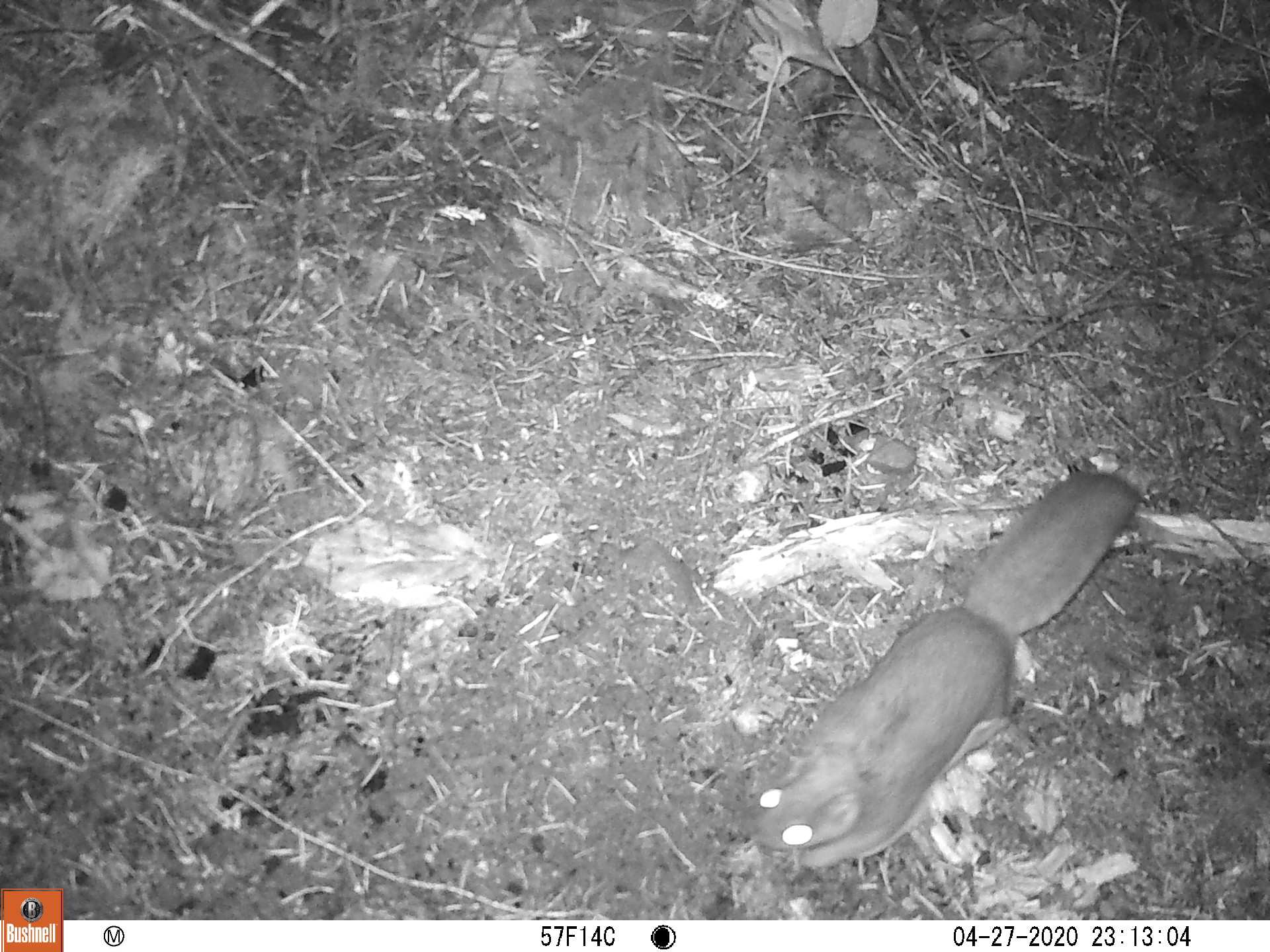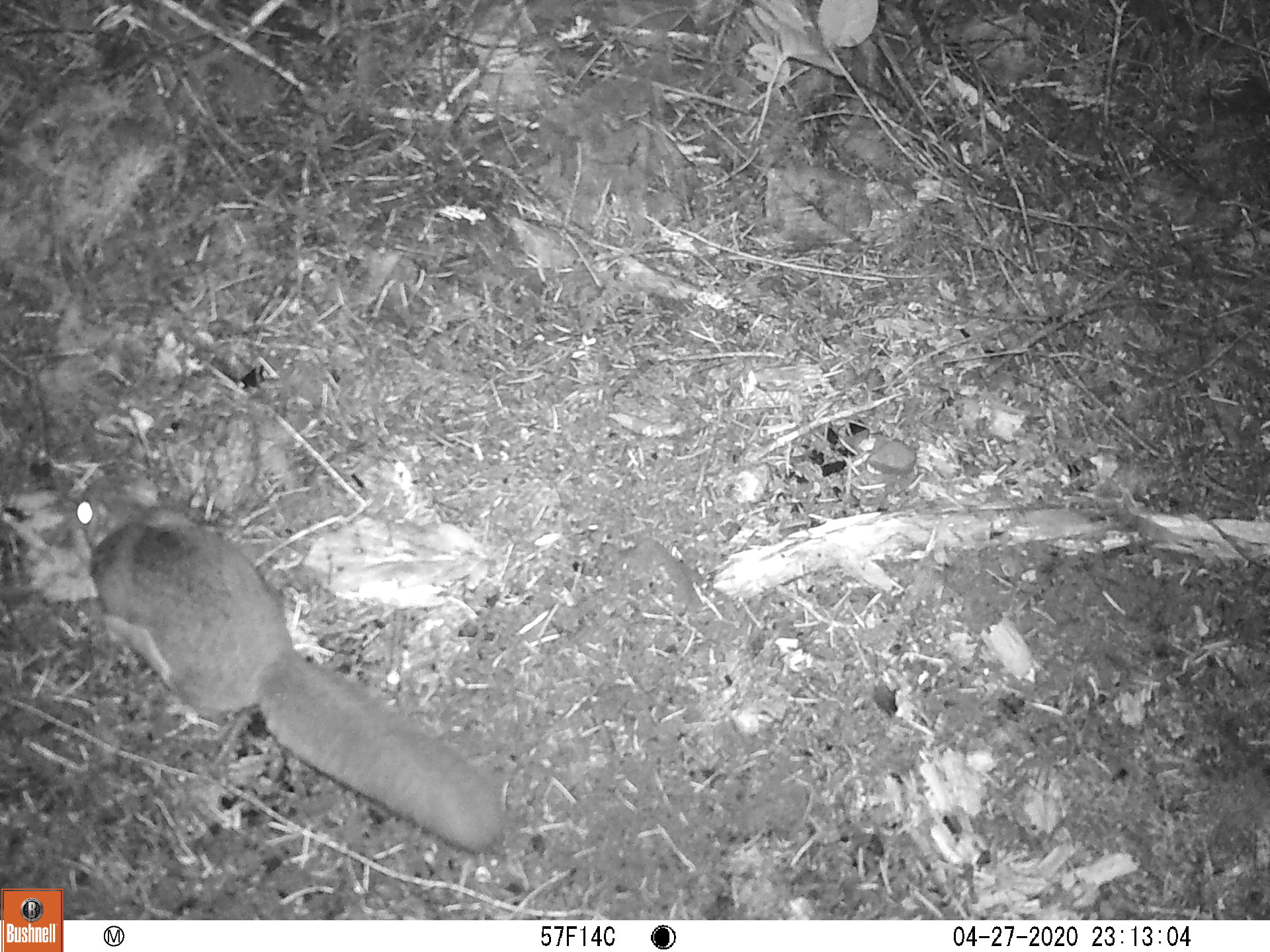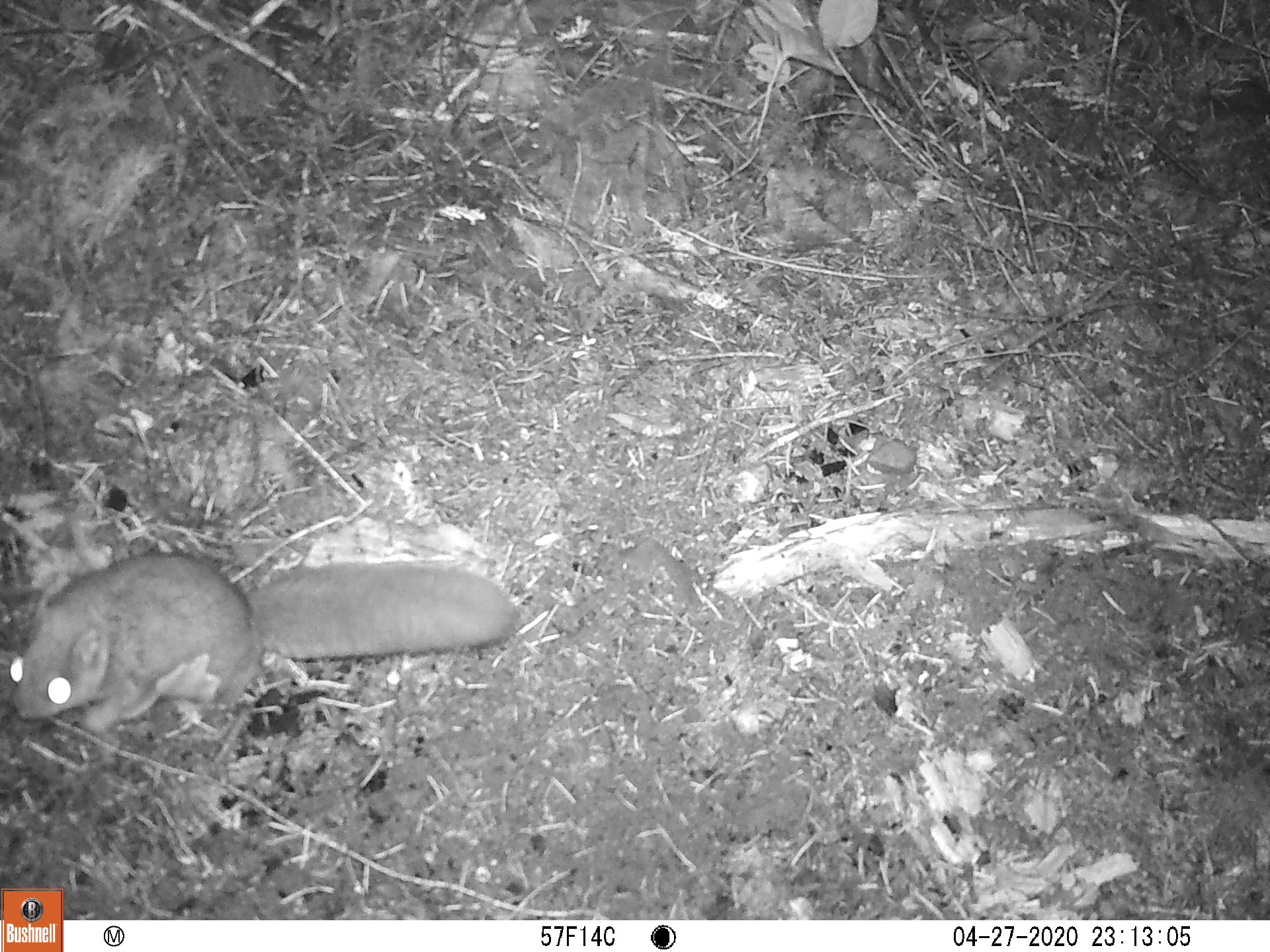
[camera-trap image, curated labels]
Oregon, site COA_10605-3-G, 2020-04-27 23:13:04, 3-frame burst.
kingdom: Animalia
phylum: Chordata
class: Mammalia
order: Rodentia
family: Sciuridae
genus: Glaucomys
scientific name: Glaucomys oregonensis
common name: humboldt's flying squirrel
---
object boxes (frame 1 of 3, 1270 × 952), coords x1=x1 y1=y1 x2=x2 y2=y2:
humboldt's flying squirrel: x1=746 y1=453 x2=1154 y2=875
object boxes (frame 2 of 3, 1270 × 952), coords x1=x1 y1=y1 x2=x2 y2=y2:
humboldt's flying squirrel: x1=65 y1=463 x2=512 y2=867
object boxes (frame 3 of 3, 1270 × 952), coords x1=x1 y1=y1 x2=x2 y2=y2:
humboldt's flying squirrel: x1=3 y1=537 x2=526 y2=736